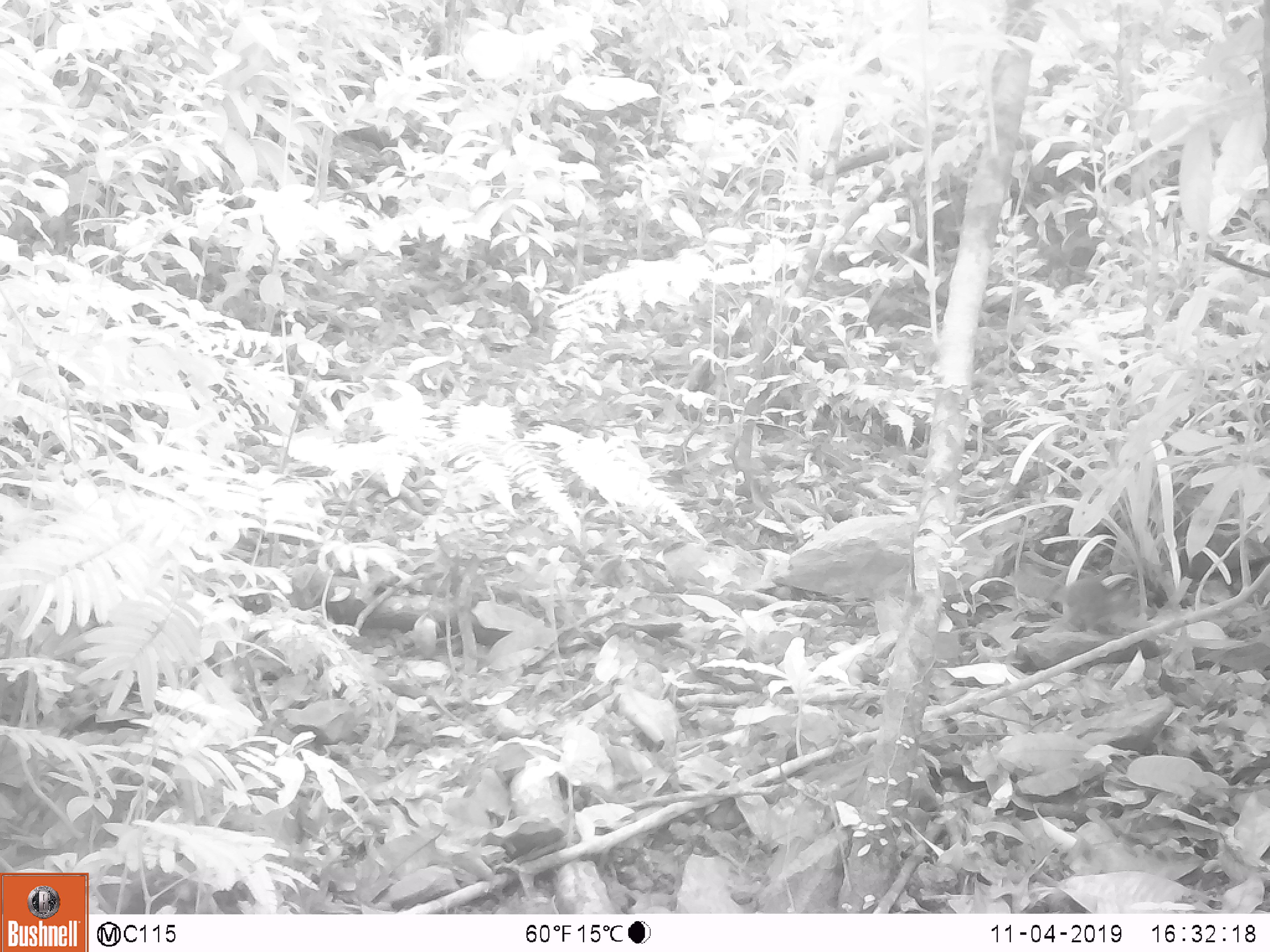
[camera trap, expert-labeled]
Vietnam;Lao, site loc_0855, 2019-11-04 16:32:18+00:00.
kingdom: Animalia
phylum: Chordata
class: Mammalia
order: Rodentia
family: Sciuridae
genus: Dremomys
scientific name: Dremomys rufigenis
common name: red-cheeked squirrel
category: red cheeked squirrel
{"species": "red cheeked squirrel (red-cheeked squirrel) (Dremomys rufigenis)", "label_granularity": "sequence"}